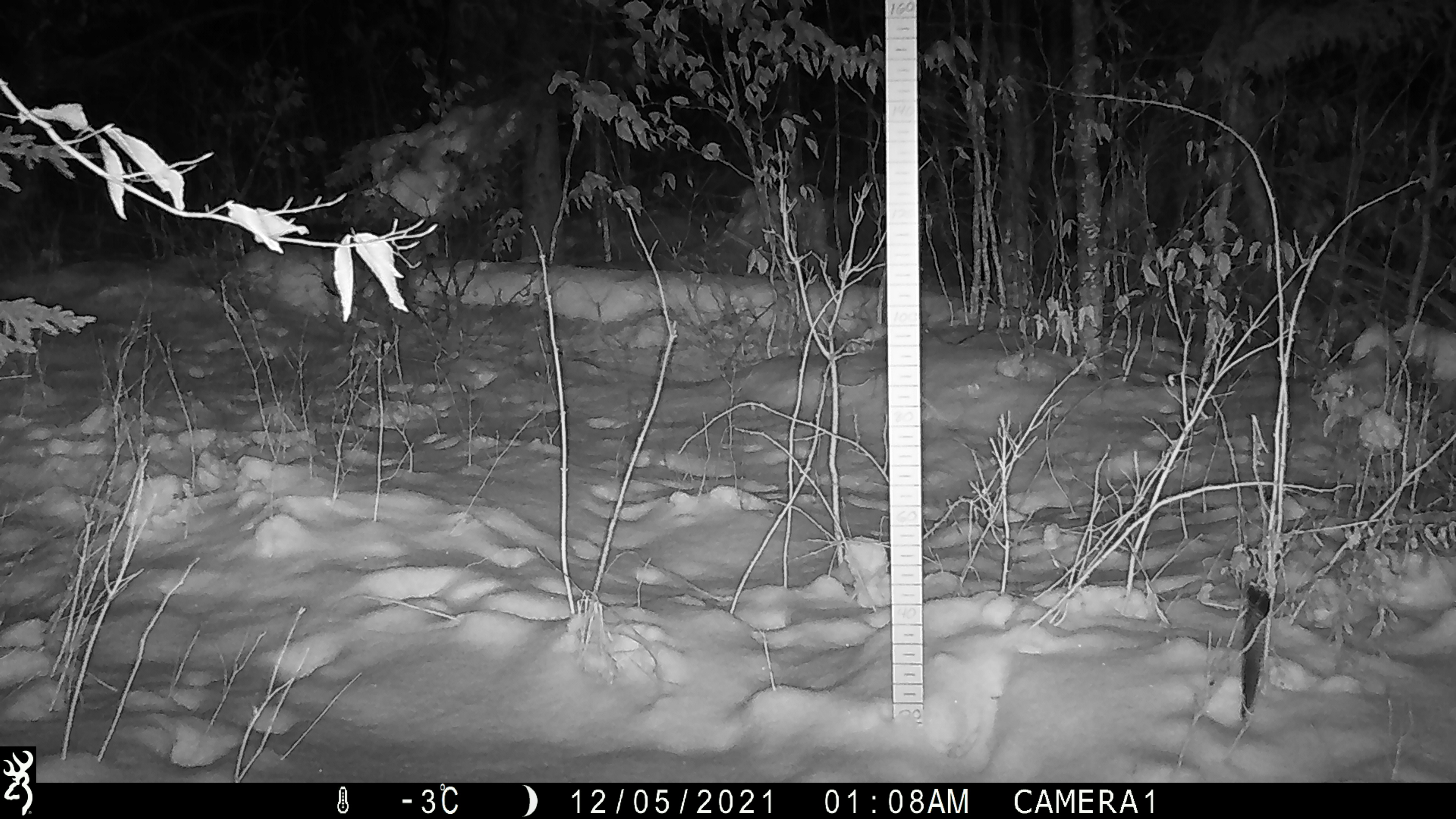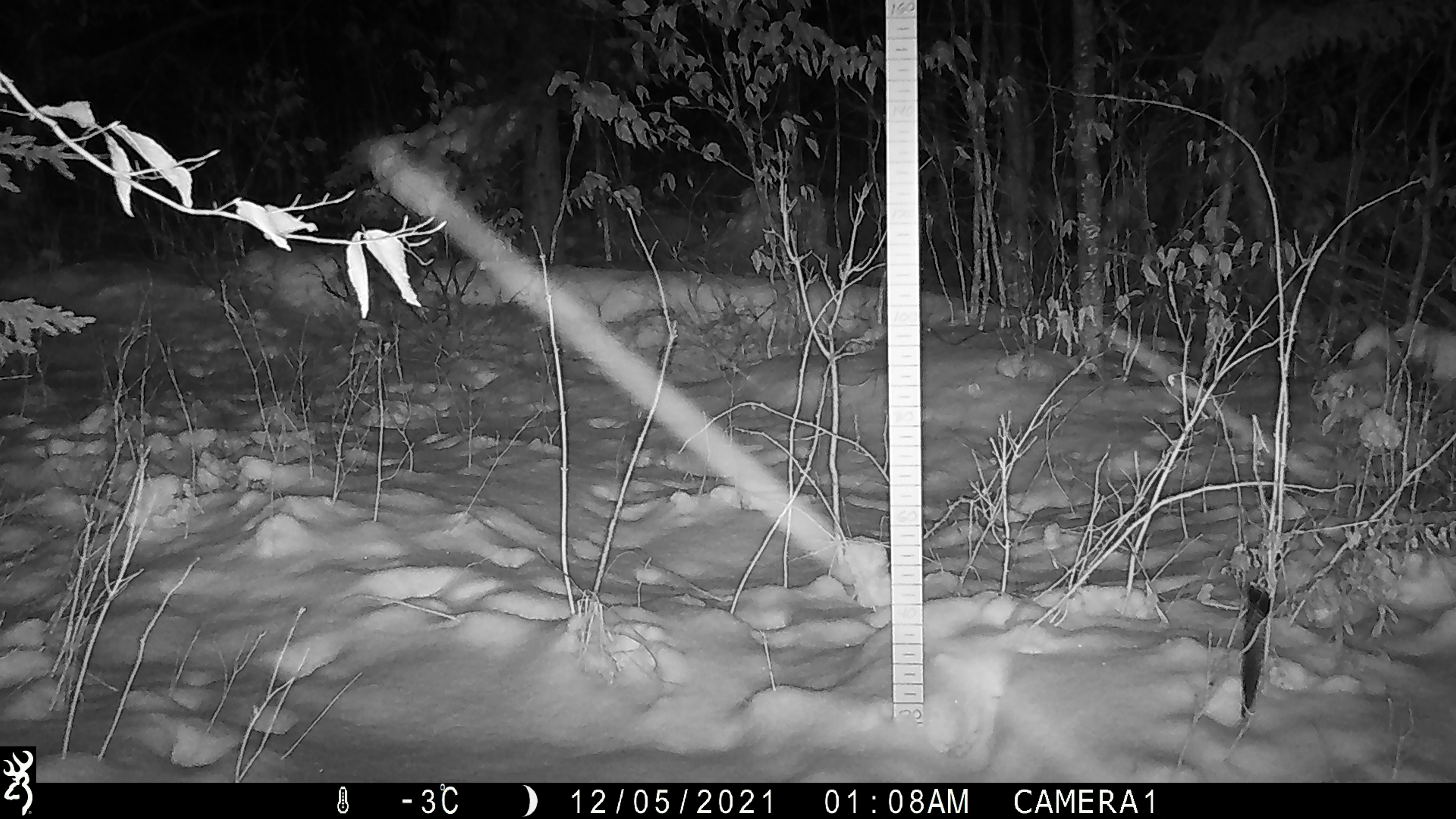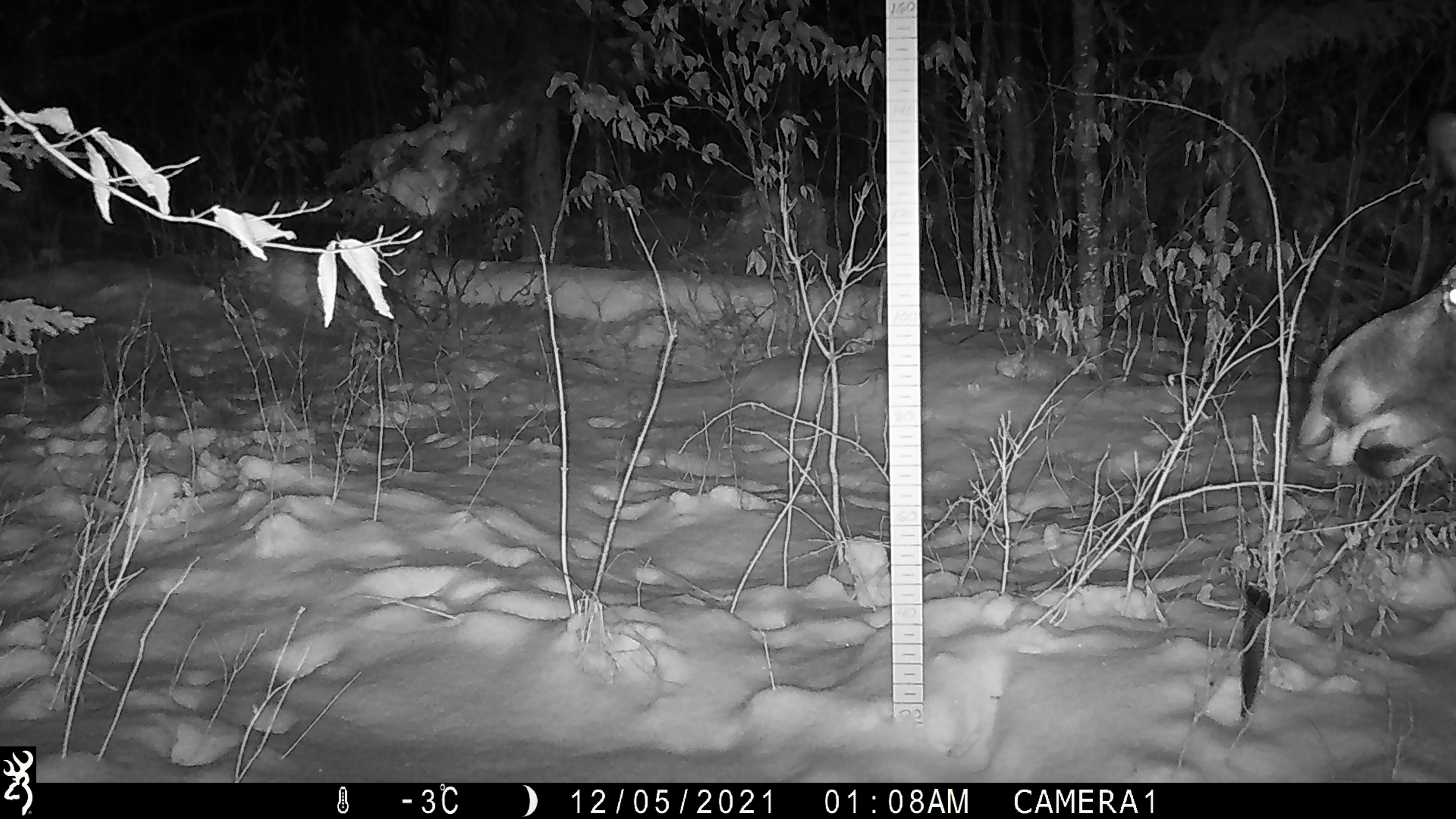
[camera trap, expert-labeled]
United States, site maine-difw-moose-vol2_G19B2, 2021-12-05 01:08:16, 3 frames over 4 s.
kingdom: Animalia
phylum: Chordata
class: Mammalia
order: Artiodactyla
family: Cervidae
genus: Alces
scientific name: Alces alces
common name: moose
Moose (Alces alces).